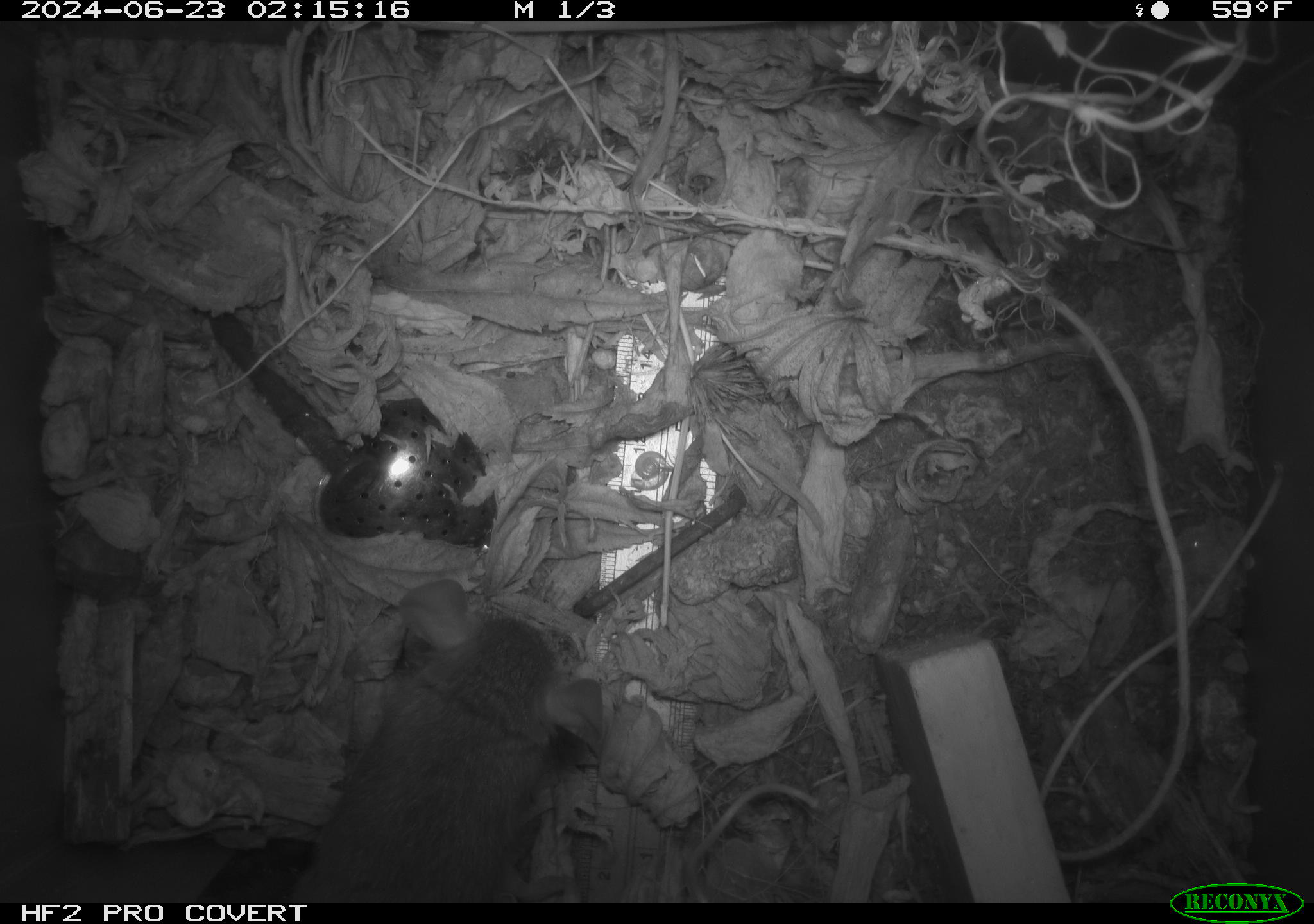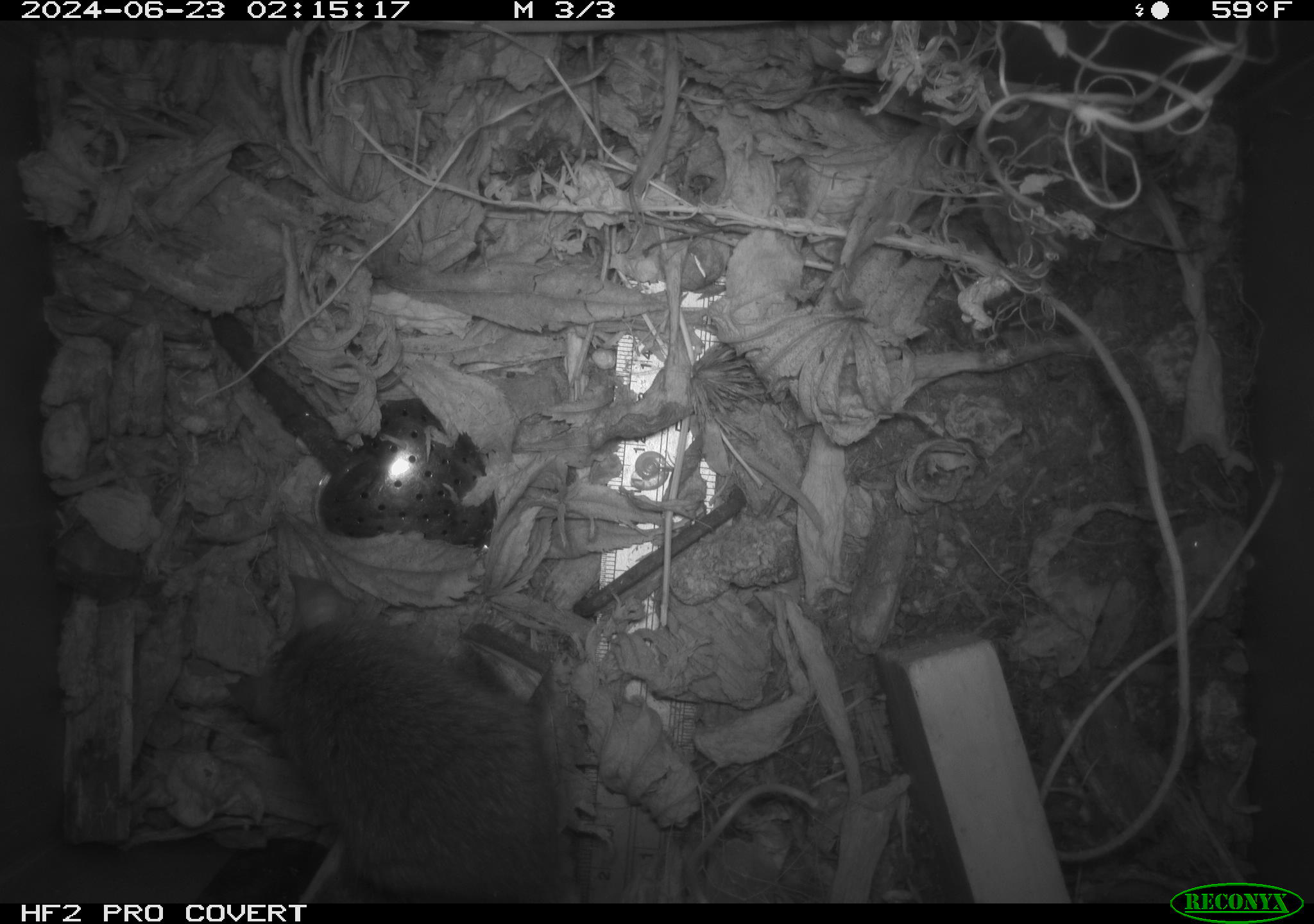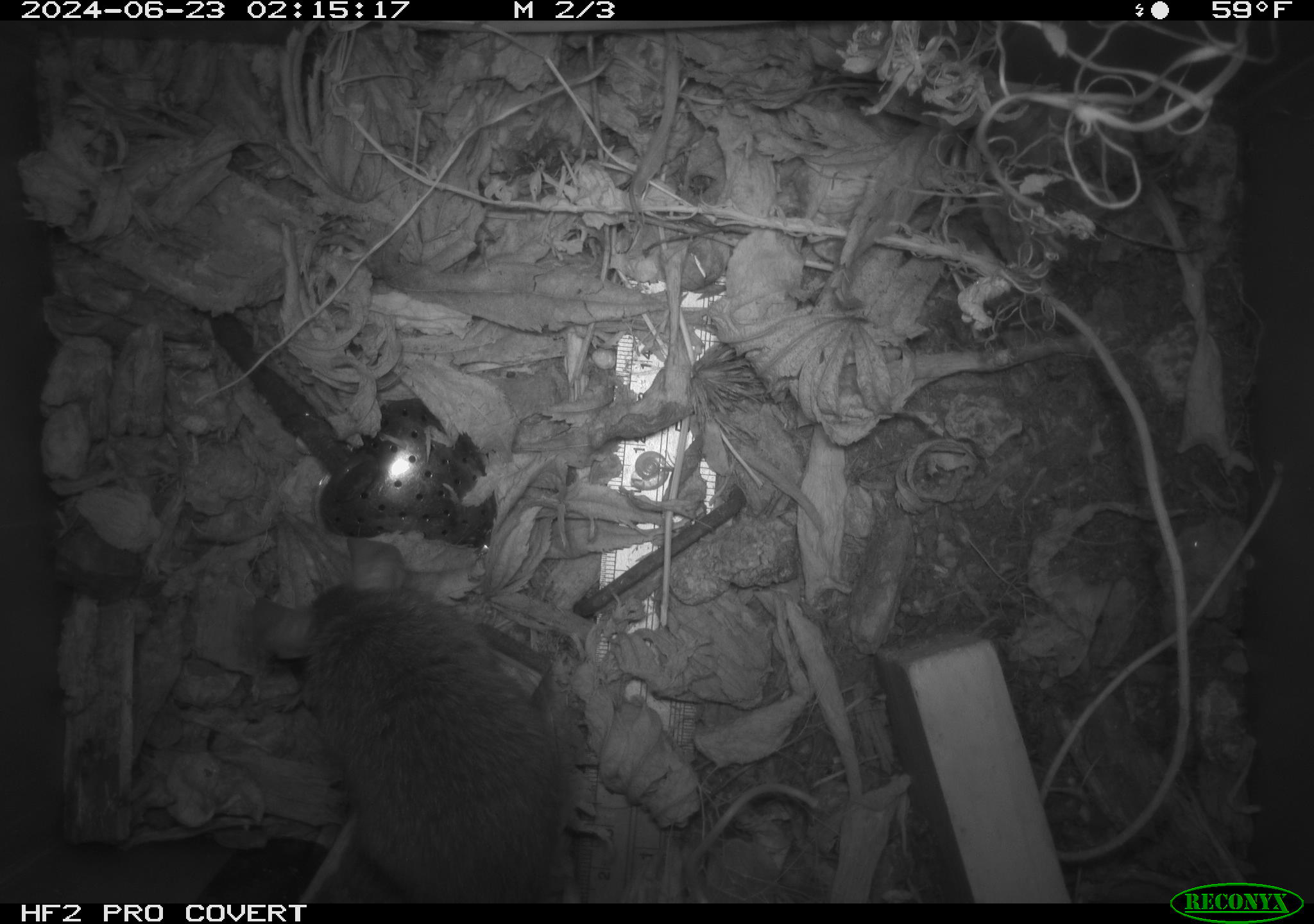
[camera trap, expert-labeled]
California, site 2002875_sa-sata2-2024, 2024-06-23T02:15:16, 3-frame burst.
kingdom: Animalia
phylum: Chordata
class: Mammalia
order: Rodentia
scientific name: Rodentia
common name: mouse species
Mouse species (Rodentia).